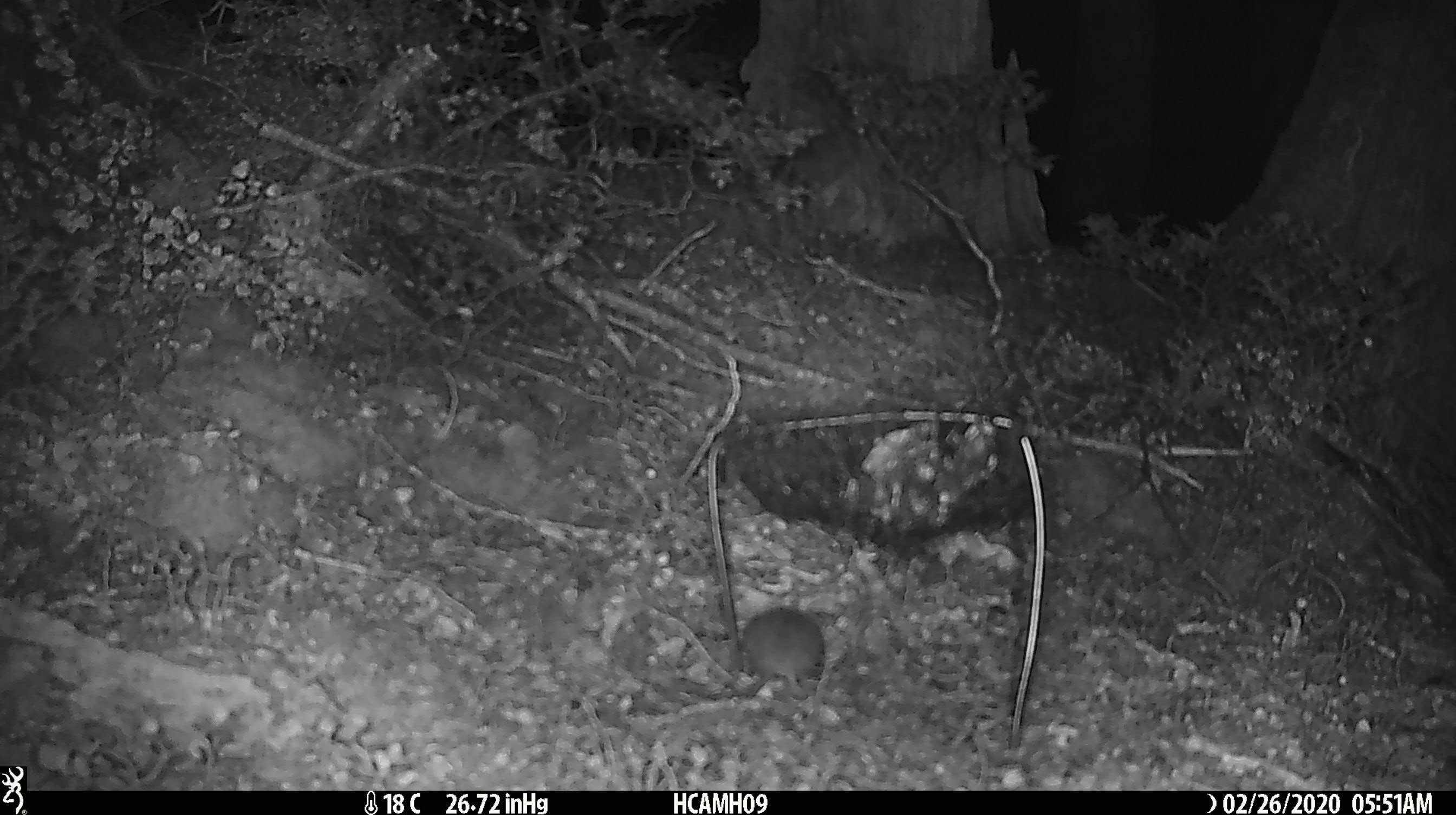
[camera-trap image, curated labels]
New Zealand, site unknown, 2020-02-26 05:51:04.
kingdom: Animalia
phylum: Chordata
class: Mammalia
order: Rodentia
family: Muridae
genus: Mus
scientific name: Mus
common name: mouse